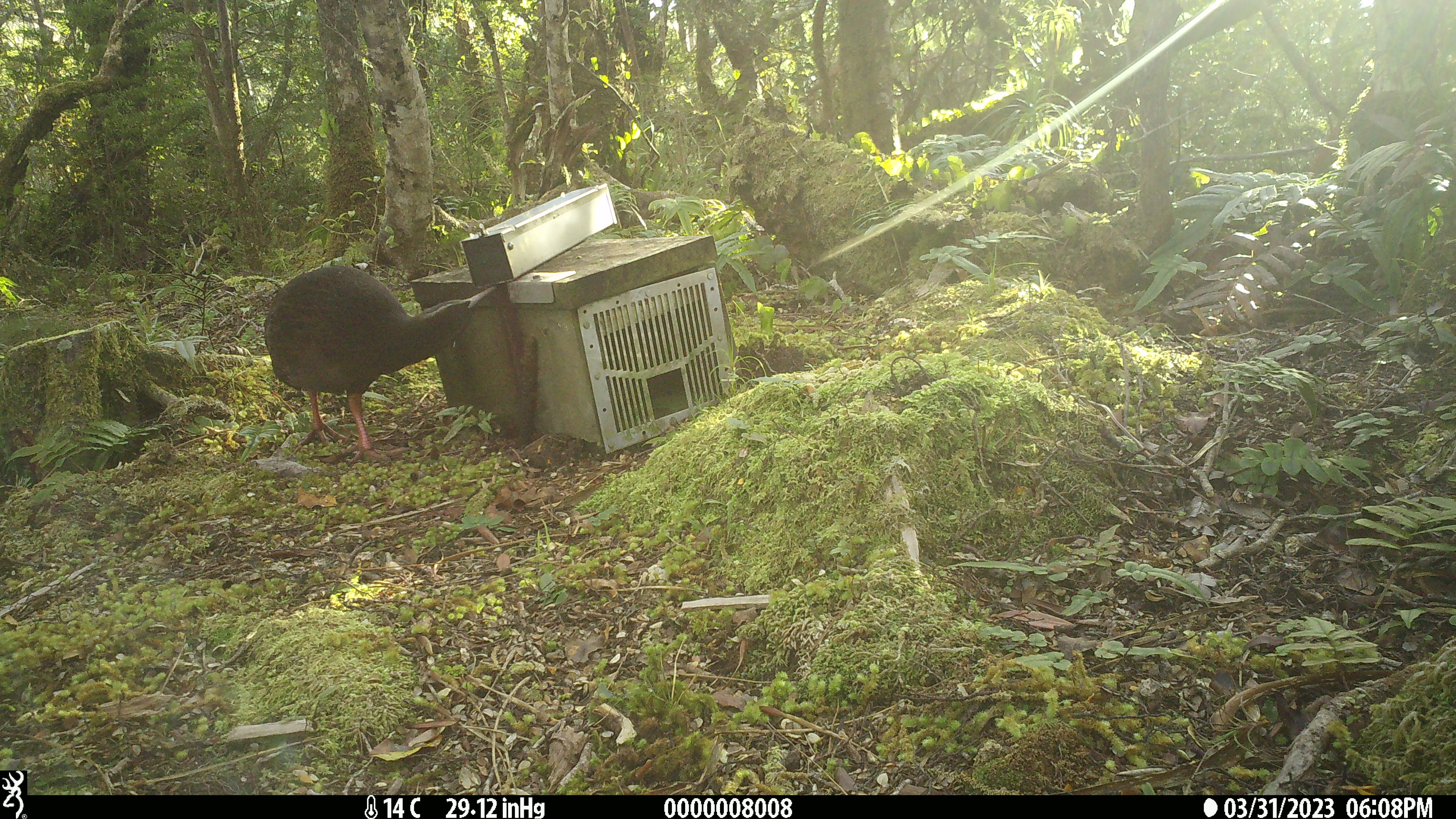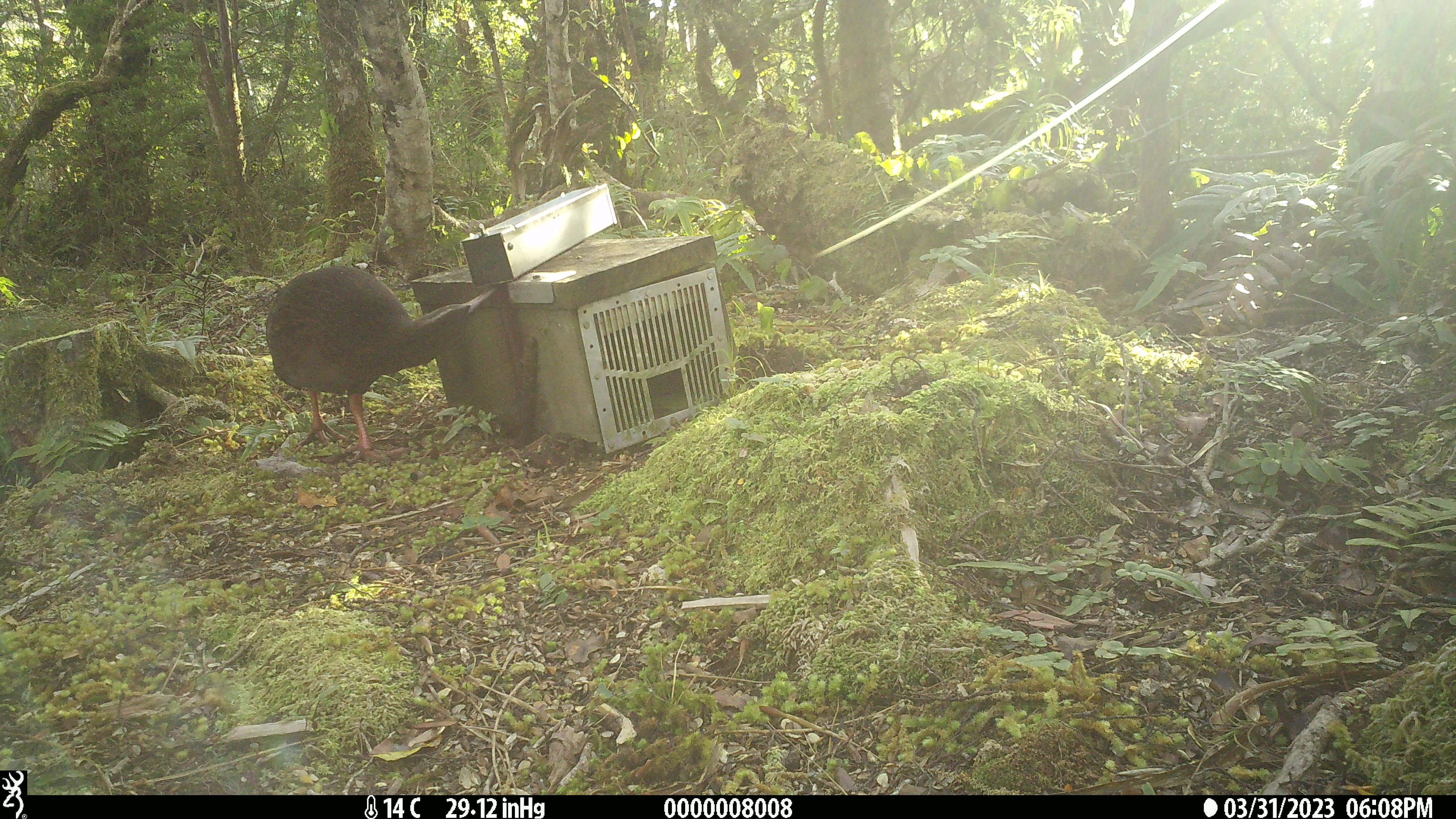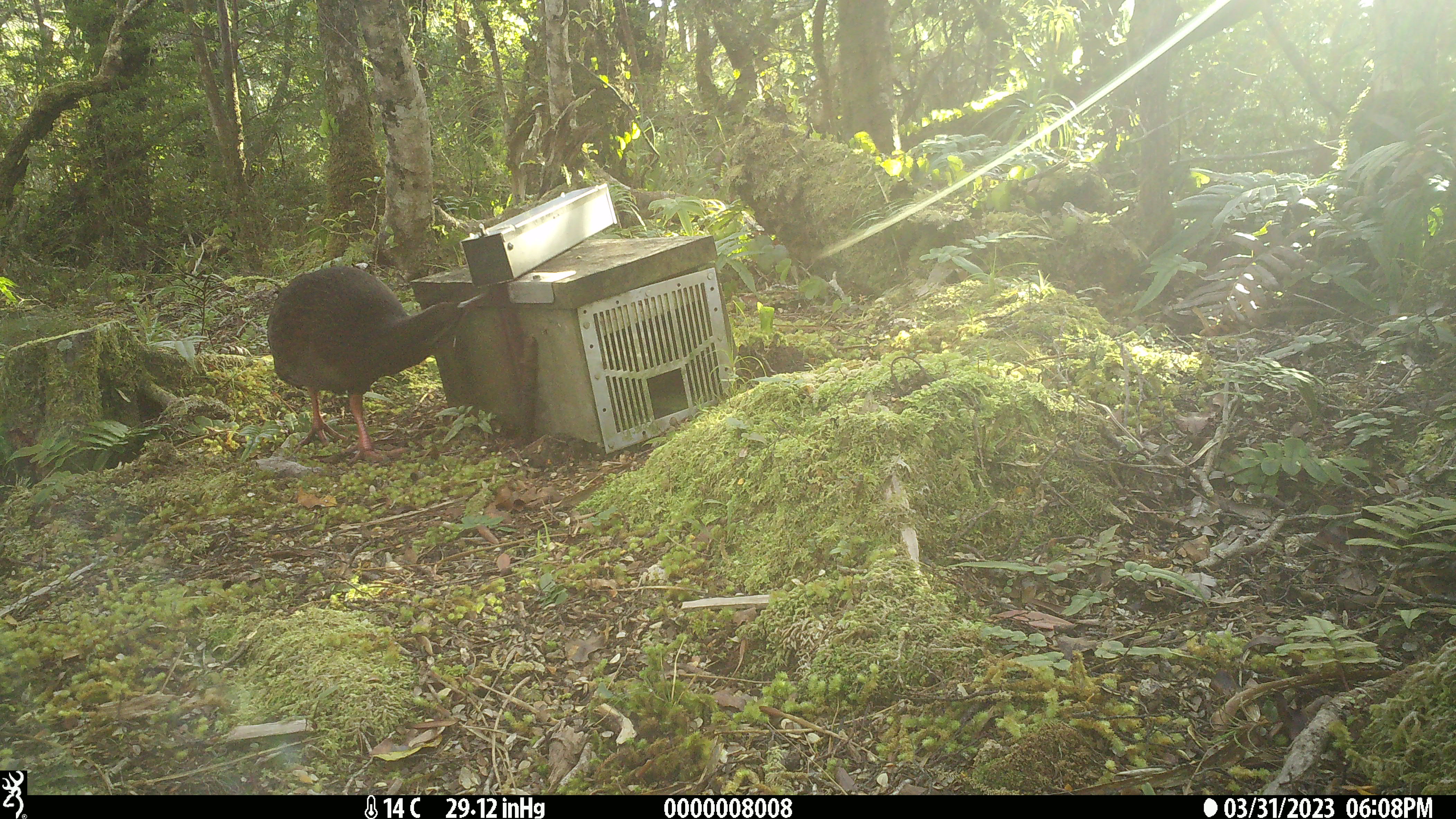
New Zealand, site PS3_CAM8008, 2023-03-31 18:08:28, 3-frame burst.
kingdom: Animalia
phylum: Chordata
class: Aves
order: Gruiformes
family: Rallidae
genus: Gallirallus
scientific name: Gallirallus australis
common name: weka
Weka (Gallirallus australis).